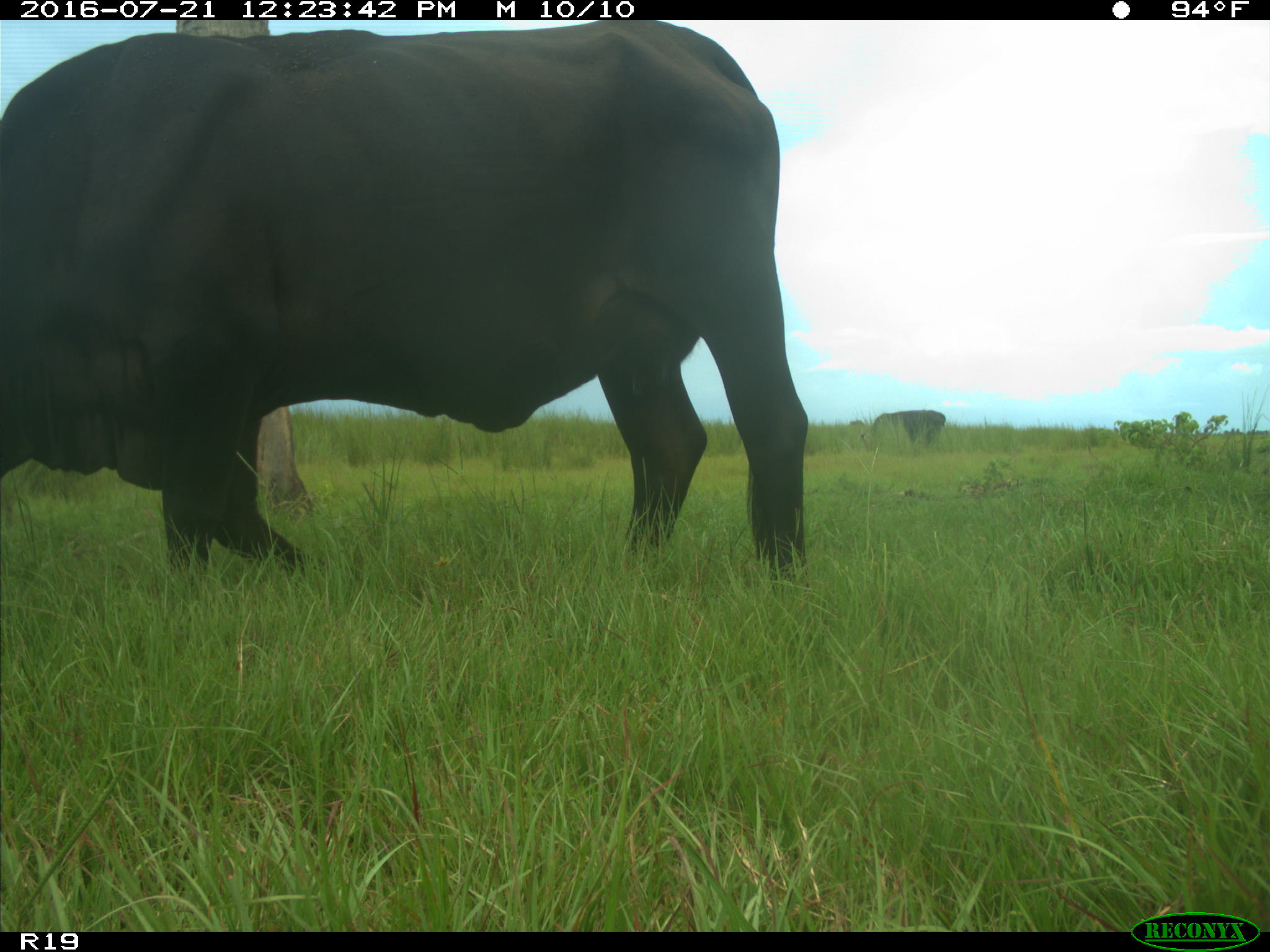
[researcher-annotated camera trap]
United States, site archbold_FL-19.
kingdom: Animalia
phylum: Chordata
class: Mammalia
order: Artiodactyla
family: Bovidae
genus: Bos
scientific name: Bos taurus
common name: domestic cow